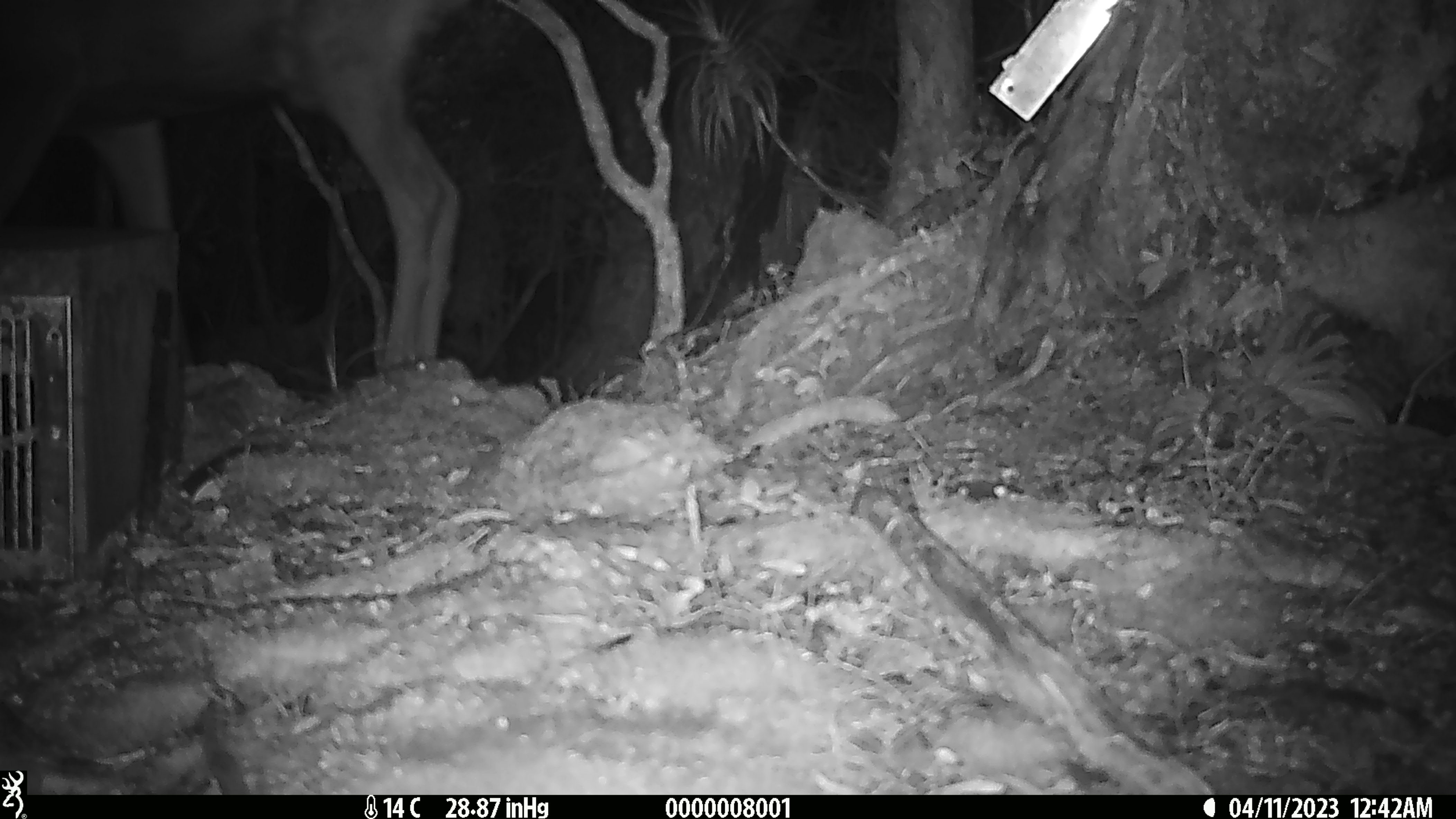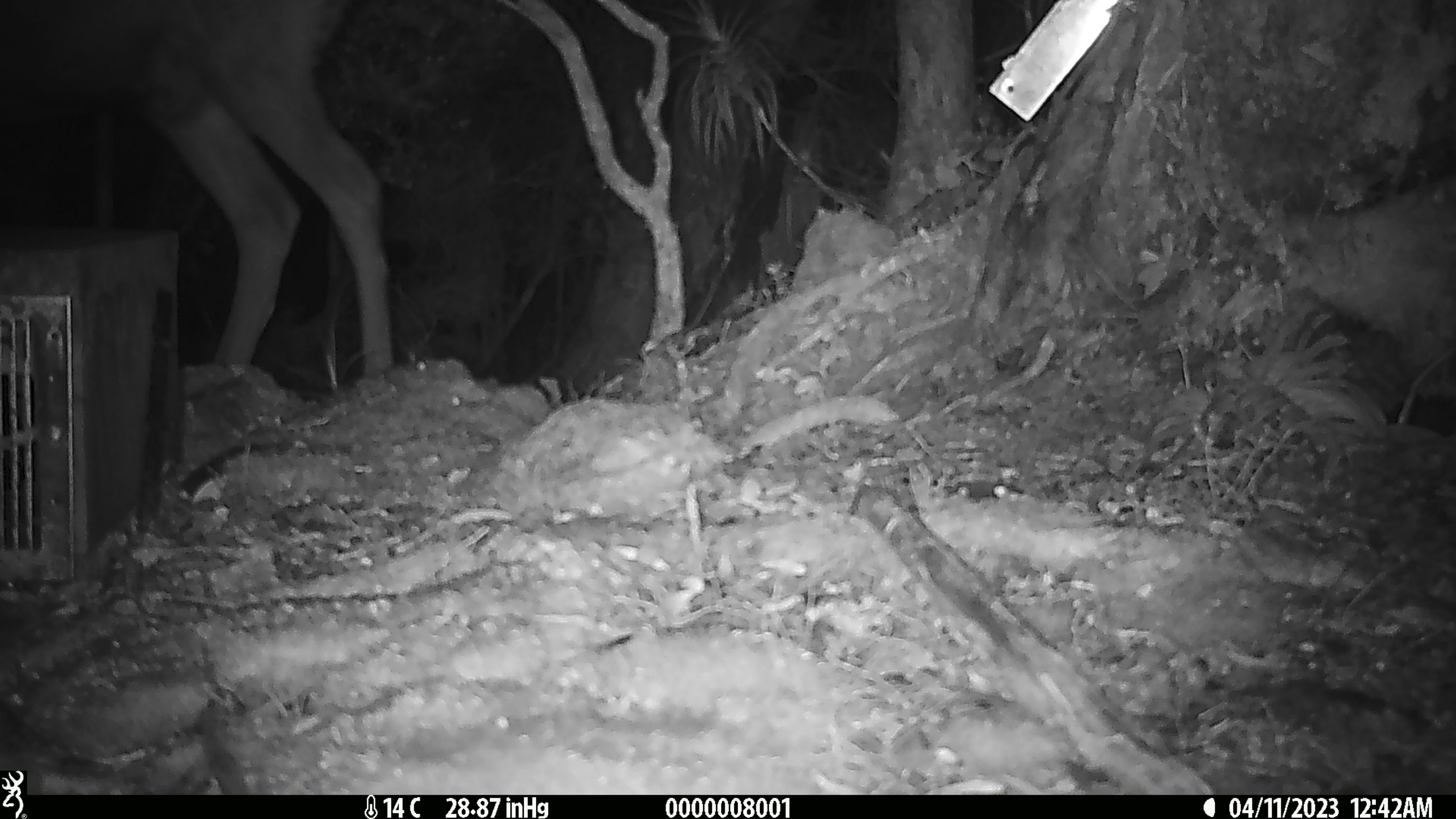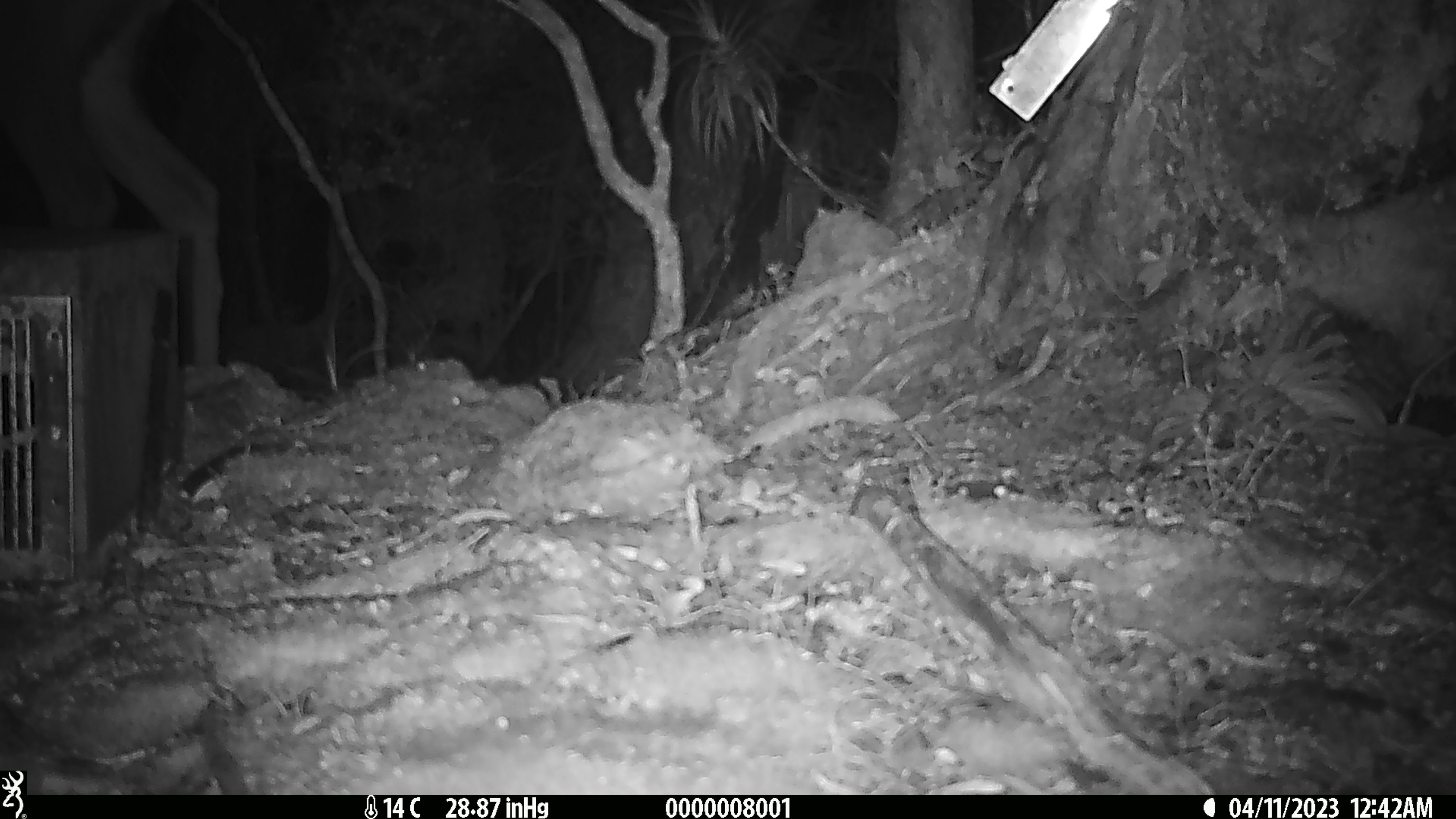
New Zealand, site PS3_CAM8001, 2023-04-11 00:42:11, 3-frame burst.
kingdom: Animalia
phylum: Chordata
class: Mammalia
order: Artiodactyla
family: Cervidae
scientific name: Cervidae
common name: deer